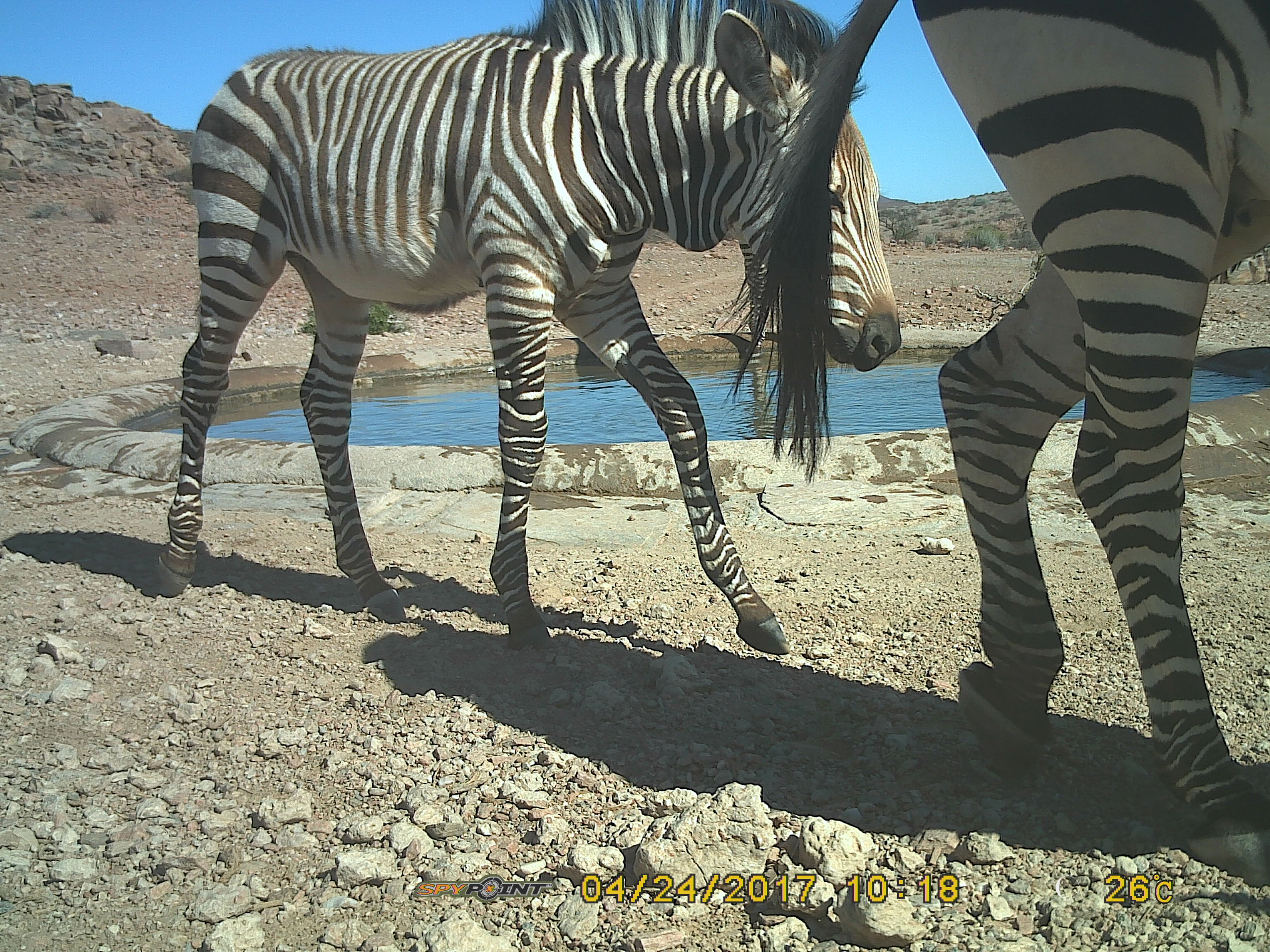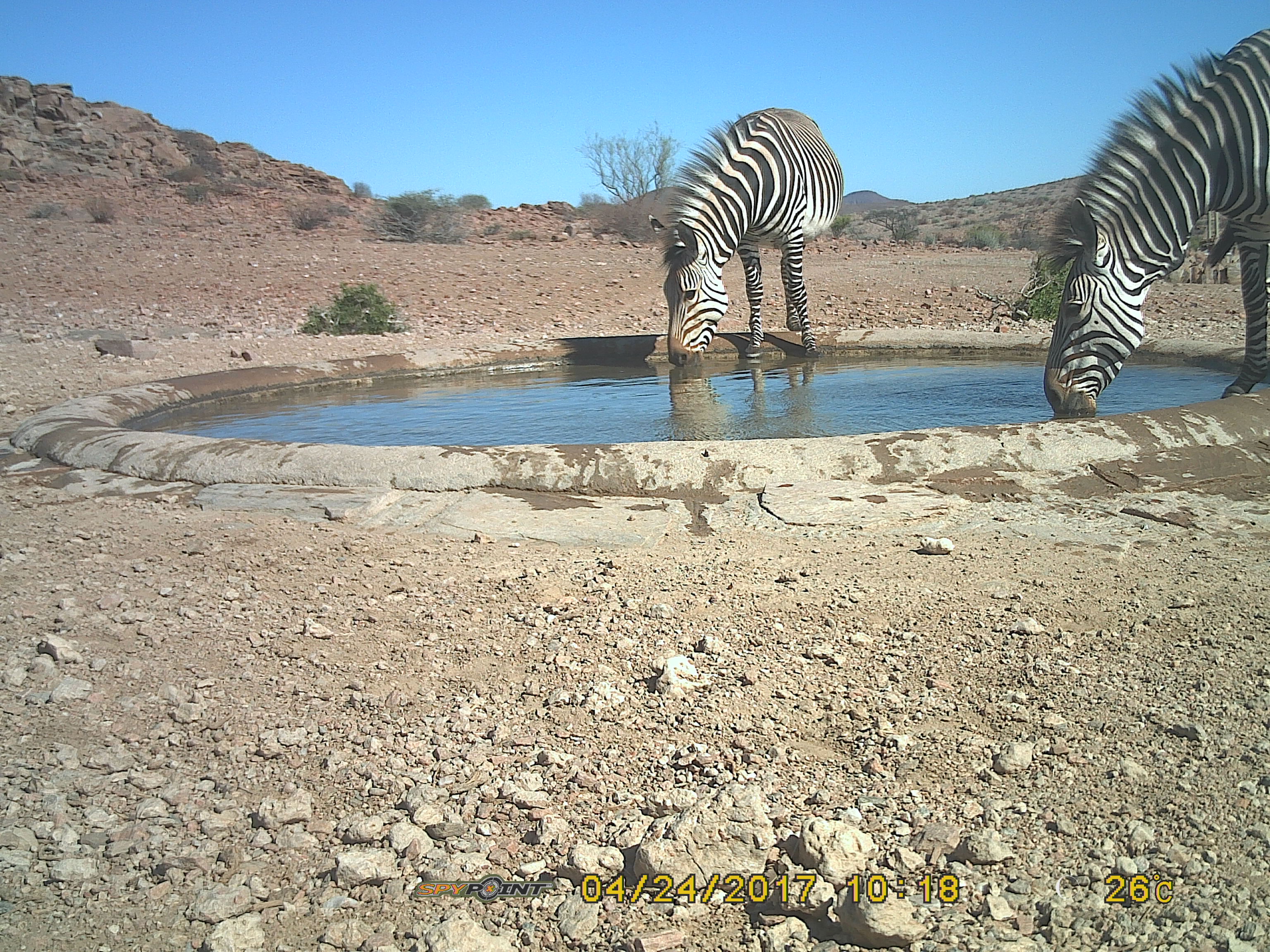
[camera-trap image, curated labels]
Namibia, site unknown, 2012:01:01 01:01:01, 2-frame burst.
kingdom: Animalia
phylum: Chordata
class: Mammalia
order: Perissodactyla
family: Equidae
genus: Equus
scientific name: Equus zebra hartmannae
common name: hartmann's mountain zebra